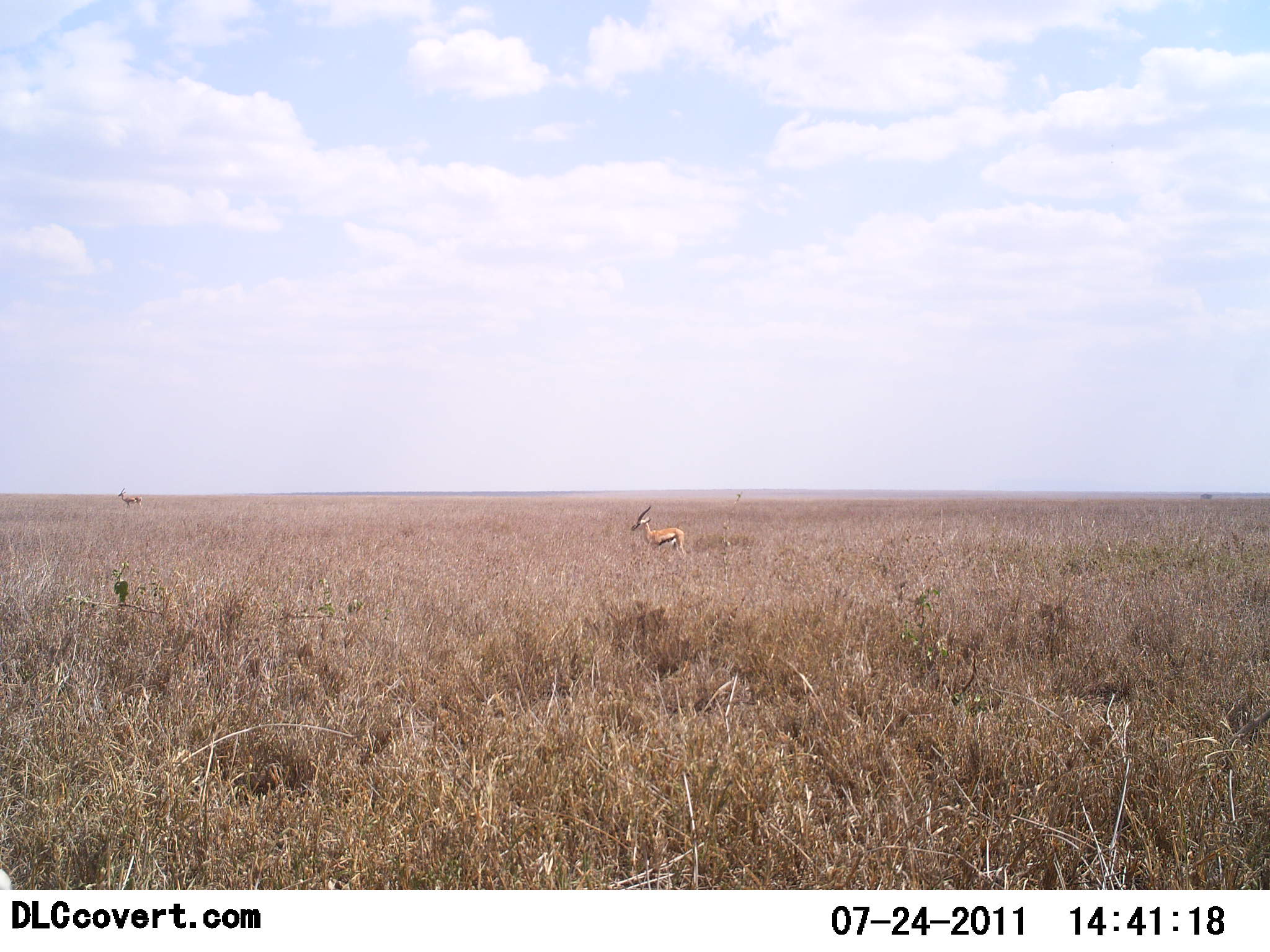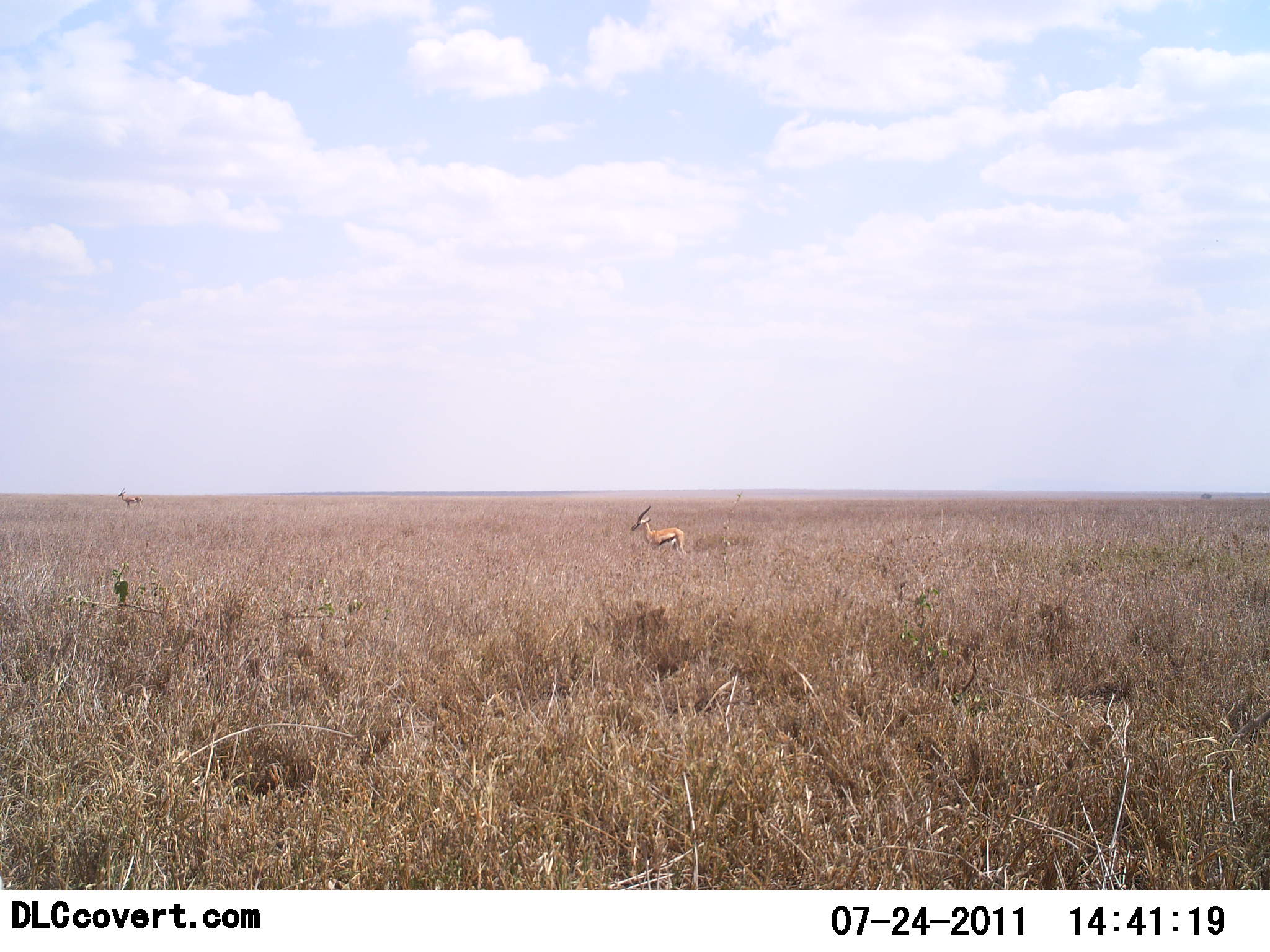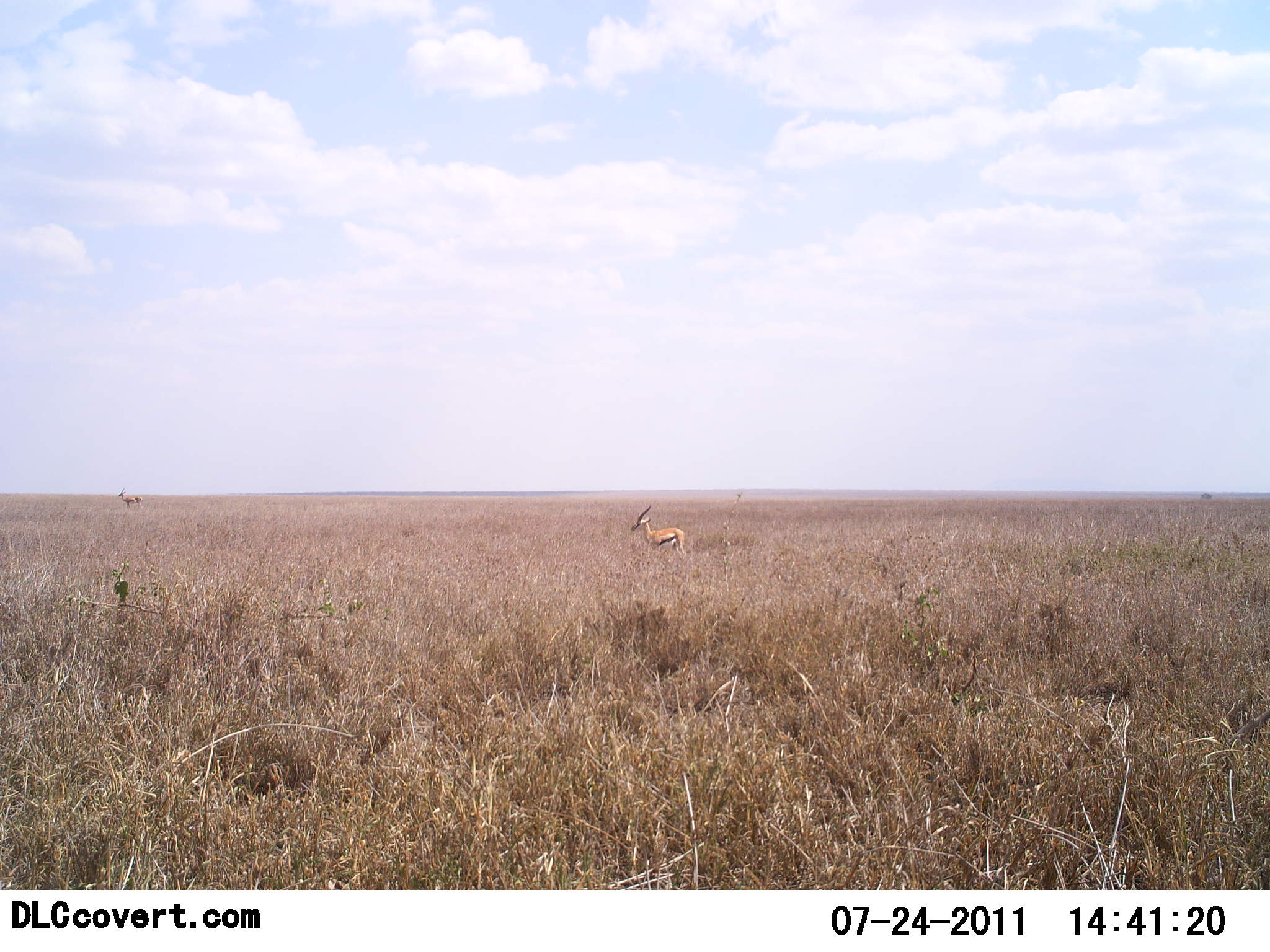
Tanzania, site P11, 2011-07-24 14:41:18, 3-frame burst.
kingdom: Animalia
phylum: Chordata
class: Mammalia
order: Artiodactyla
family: Bovidae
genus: Eudorcas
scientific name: Eudorcas thomsonii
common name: thomson's gazelle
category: gazellethomsons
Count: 2.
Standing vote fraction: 100%.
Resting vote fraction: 0%.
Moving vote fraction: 0%.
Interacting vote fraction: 0%.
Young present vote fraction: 0%.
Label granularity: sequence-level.